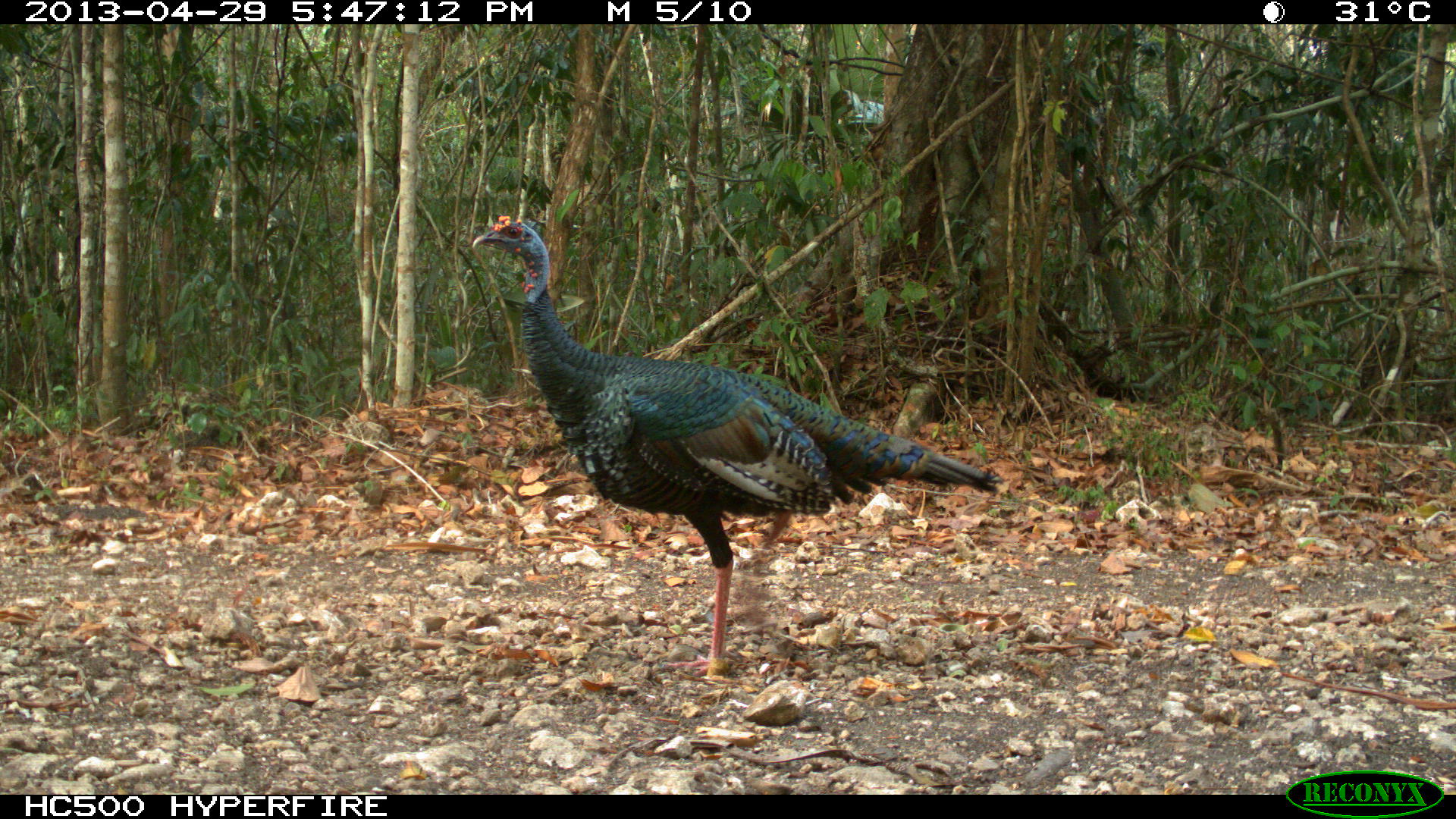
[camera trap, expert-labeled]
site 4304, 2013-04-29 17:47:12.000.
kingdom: Animalia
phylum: Chordata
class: Aves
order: Galliformes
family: Phasianidae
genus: Meleagris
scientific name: Meleagris ocellata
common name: ocellated turkey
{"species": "Meleagris ocellata (ocellated turkey)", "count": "1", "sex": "male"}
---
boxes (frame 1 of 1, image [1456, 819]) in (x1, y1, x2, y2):
meleagris ocellata: (471, 214, 1003, 678)